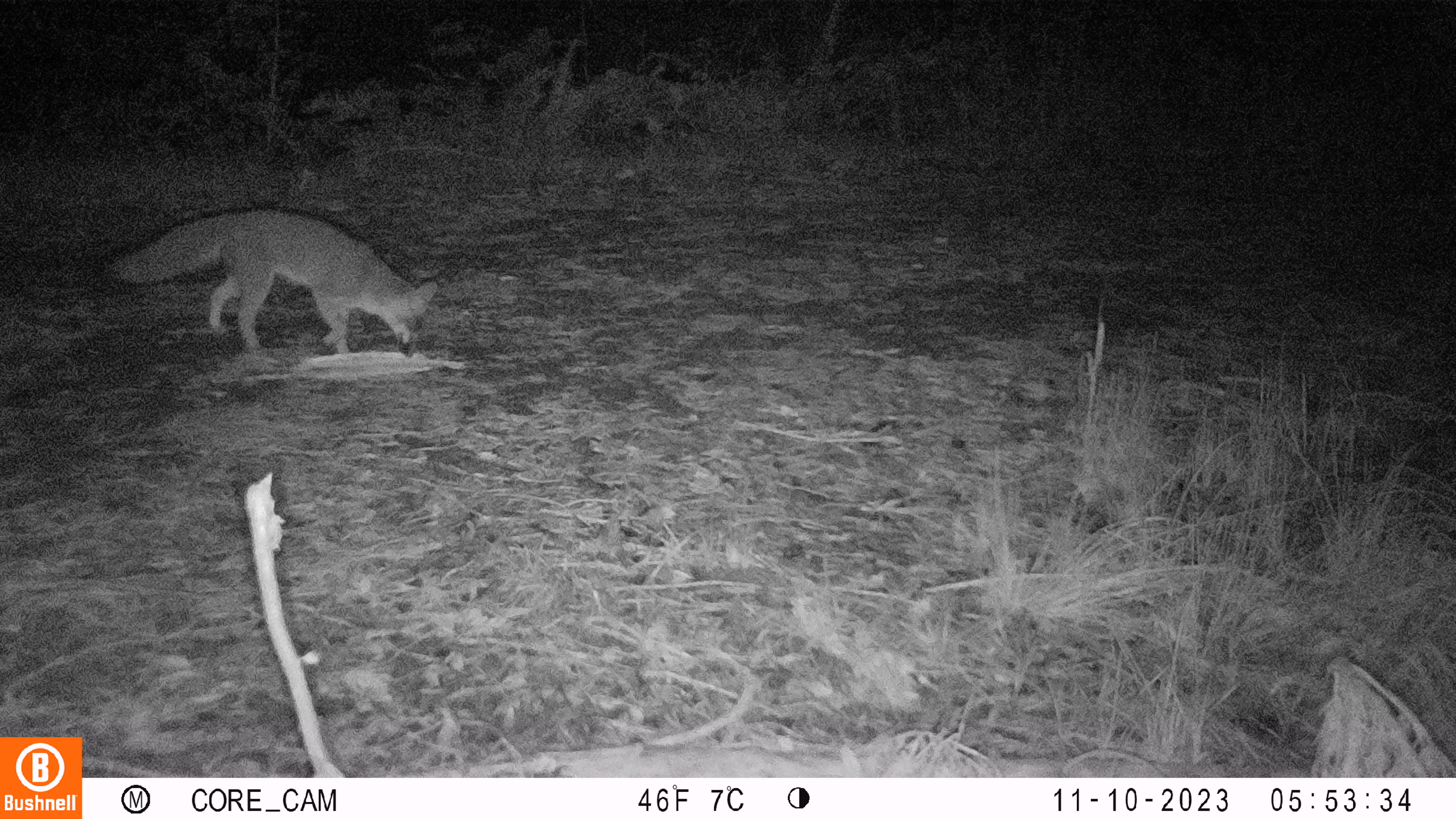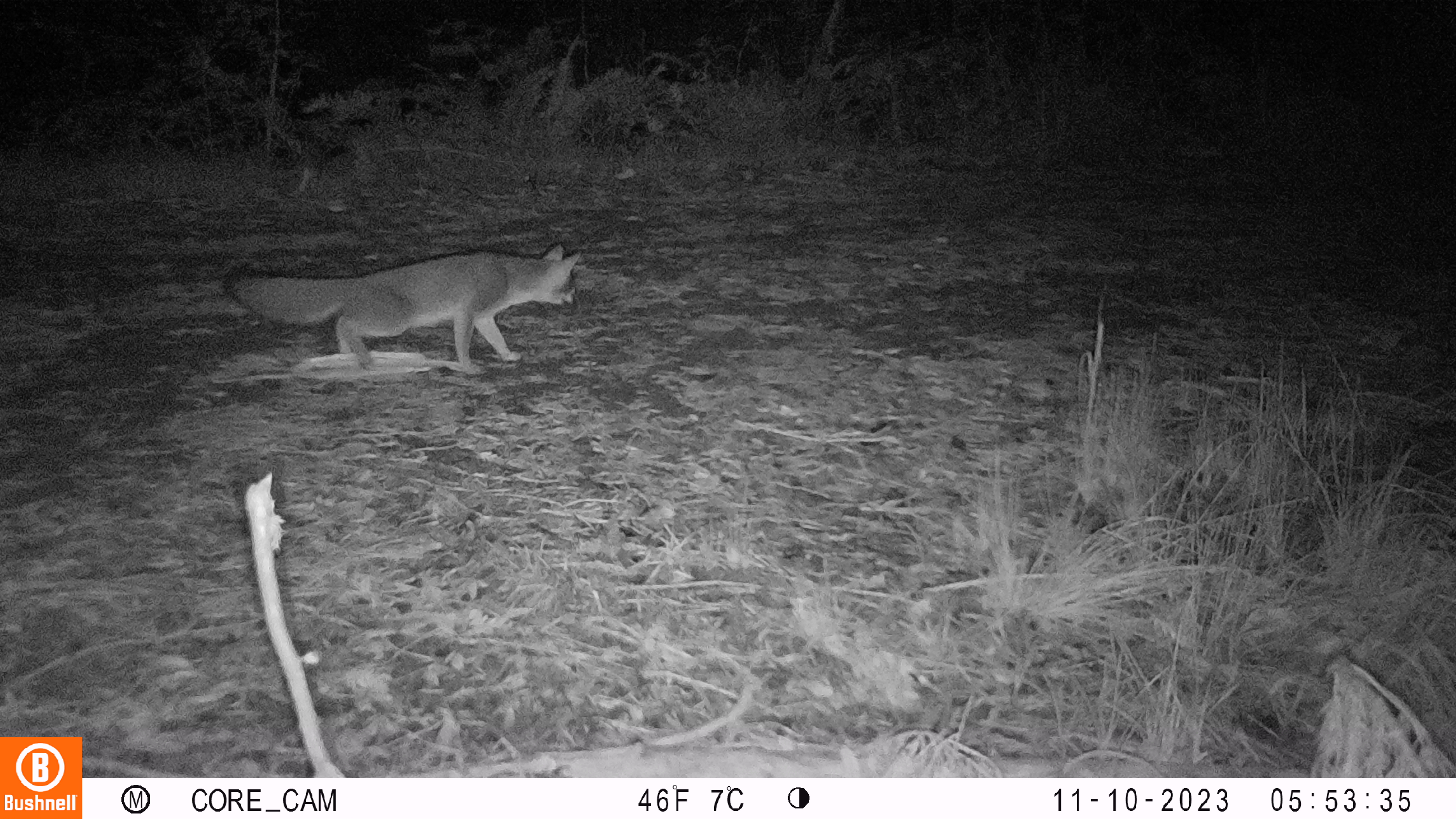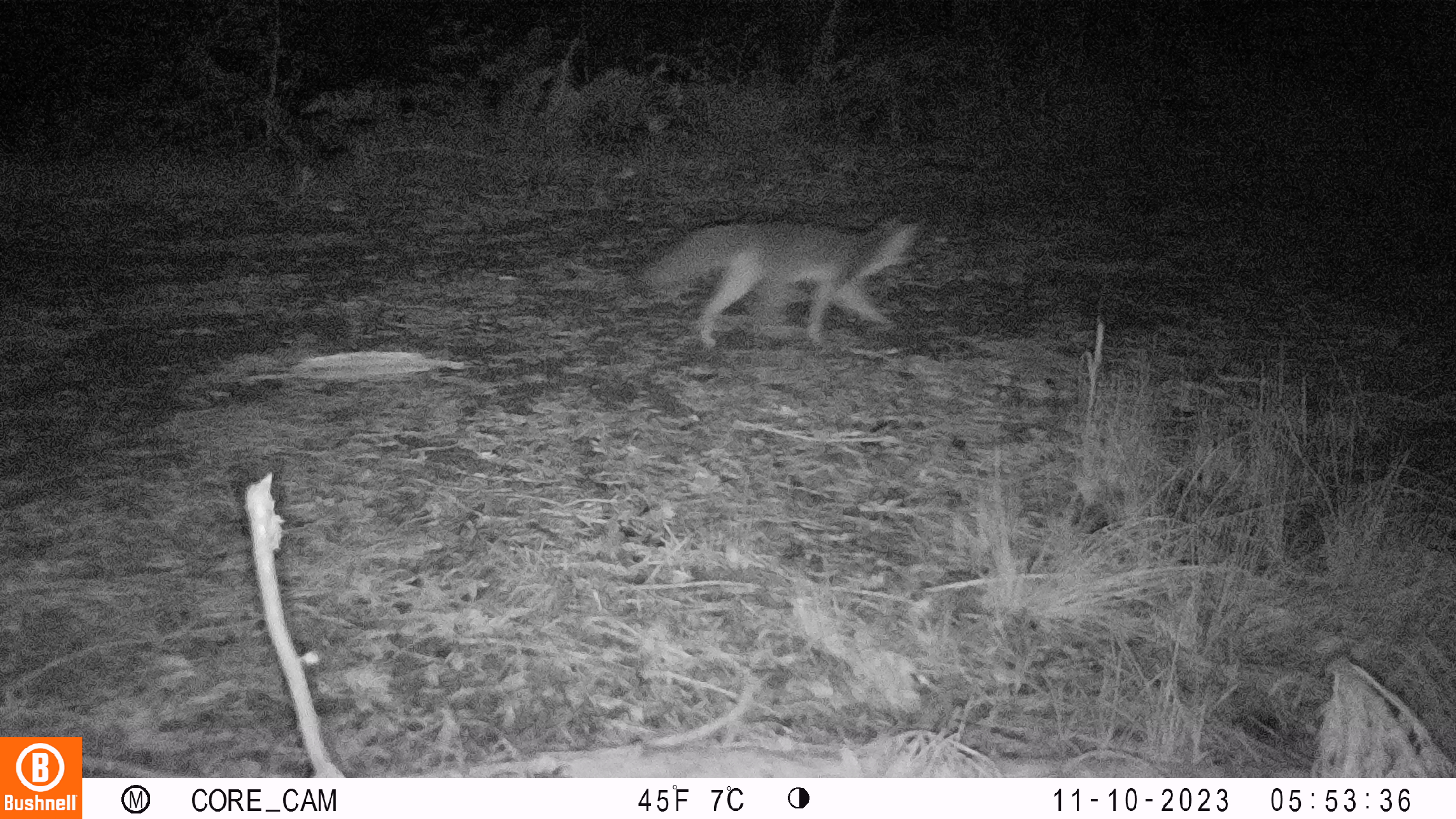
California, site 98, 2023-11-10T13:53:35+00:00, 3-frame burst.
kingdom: Animalia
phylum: Chordata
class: Mammalia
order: Carnivora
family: Canidae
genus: Urocyon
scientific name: Urocyon cinereoargenteus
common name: gray fox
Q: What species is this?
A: Gray fox (Urocyon cinereoargenteus).